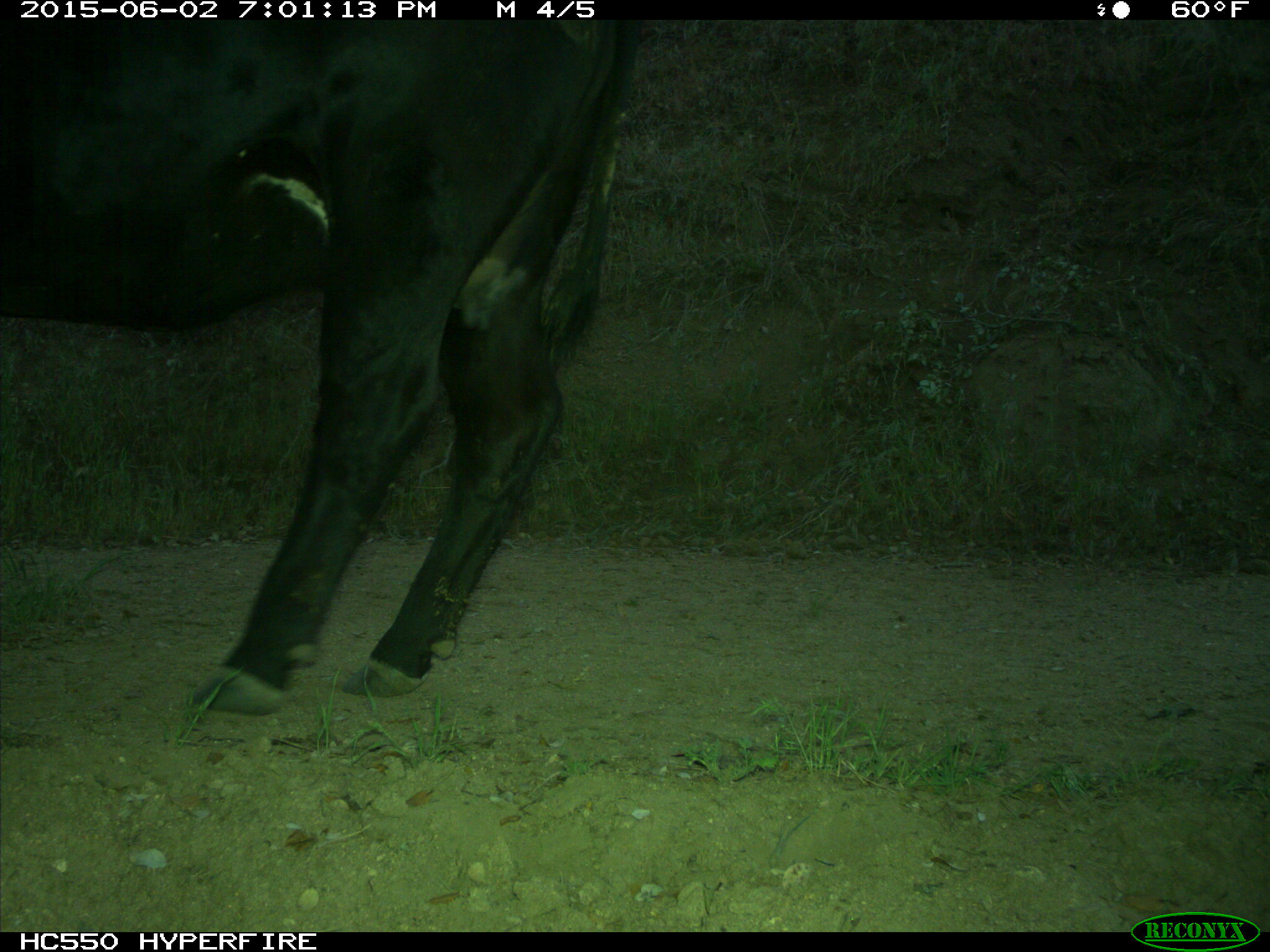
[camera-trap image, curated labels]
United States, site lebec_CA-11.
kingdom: Animalia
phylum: Chordata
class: Mammalia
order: Artiodactyla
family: Bovidae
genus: Bos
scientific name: Bos taurus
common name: domestic cow